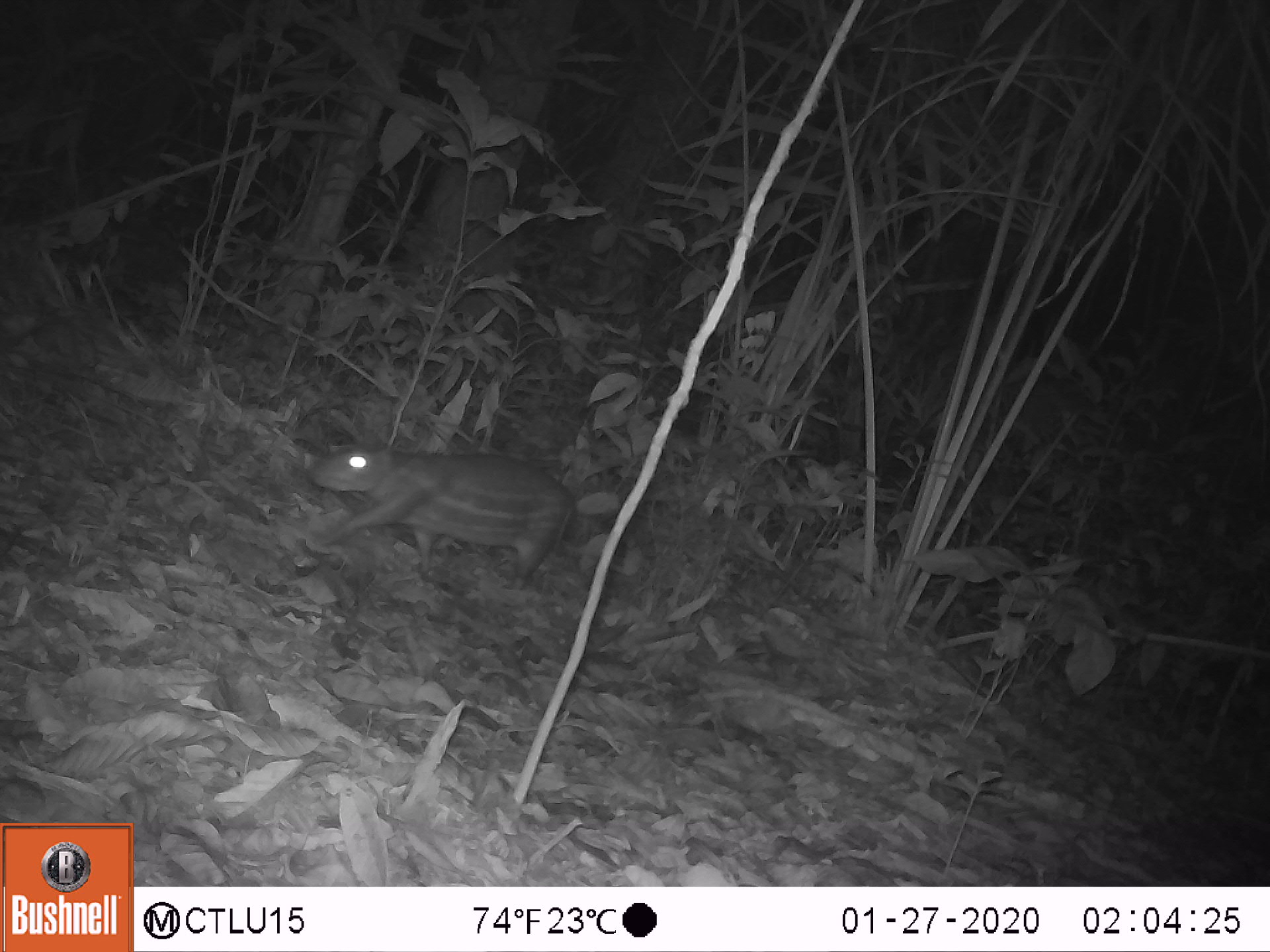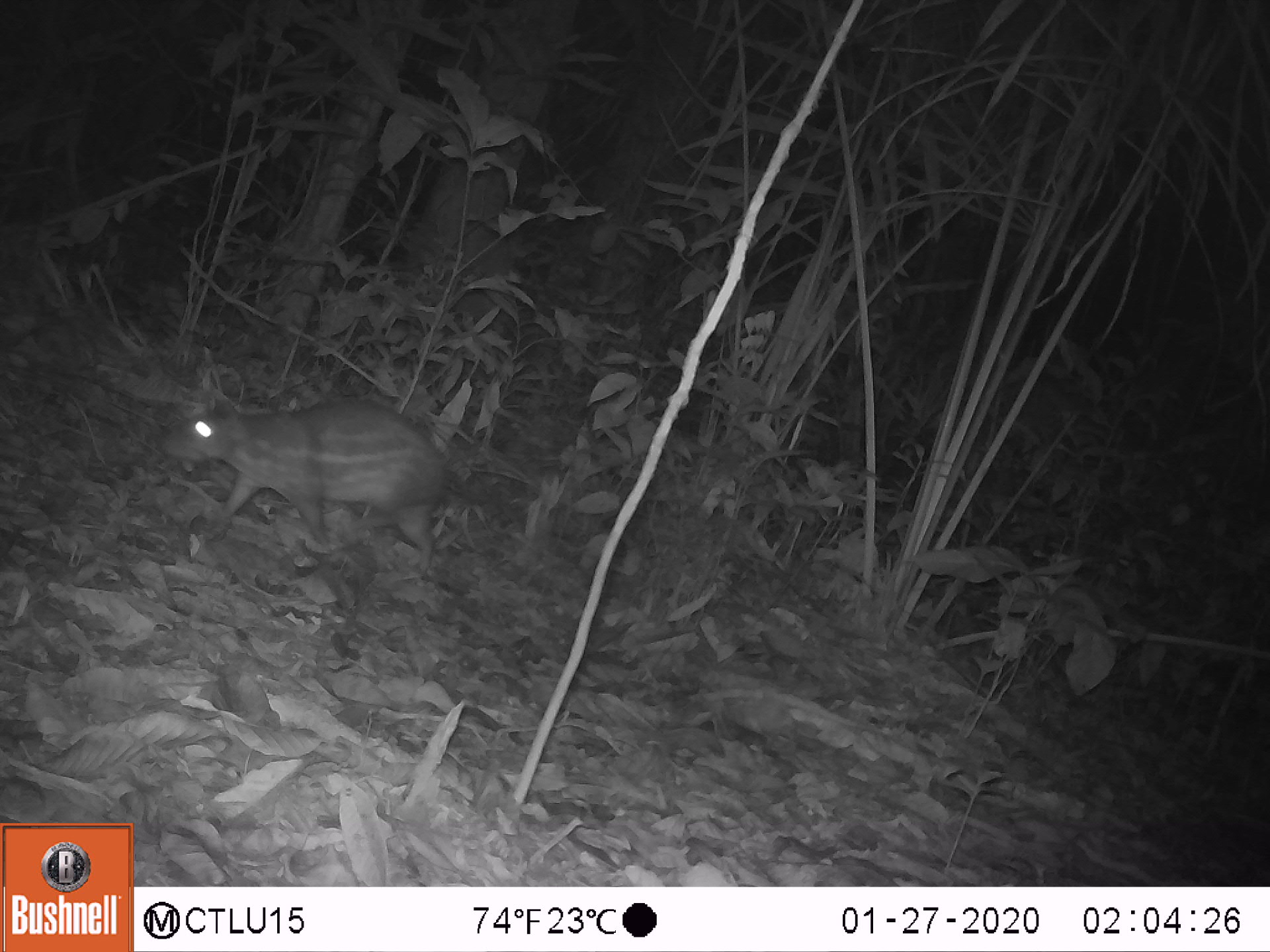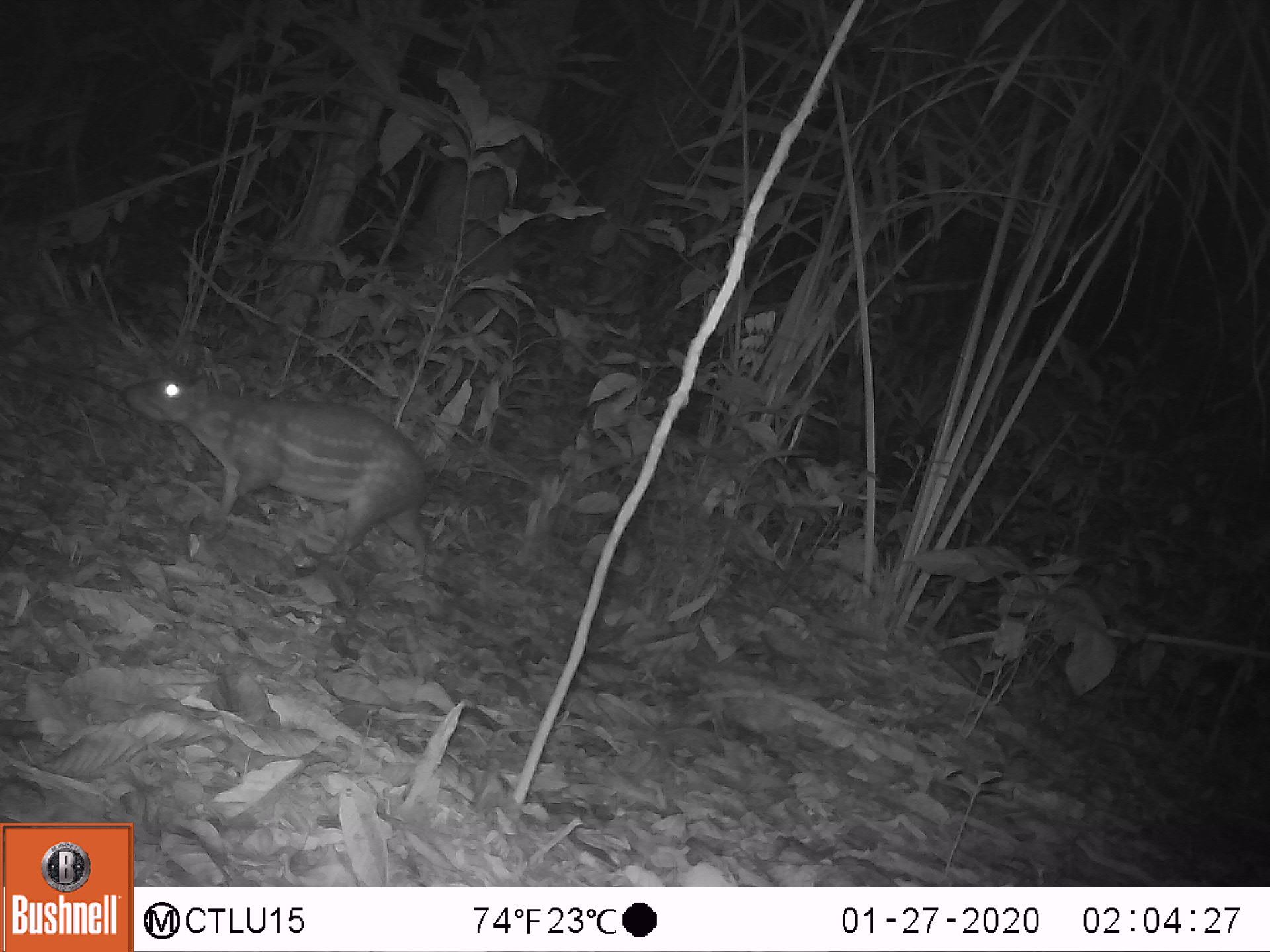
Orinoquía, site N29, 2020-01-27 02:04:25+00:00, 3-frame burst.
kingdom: Animalia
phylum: Chordata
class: Mammalia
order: Rodentia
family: Cuniculidae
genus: Cuniculus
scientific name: Cuniculus paca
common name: spotted paca